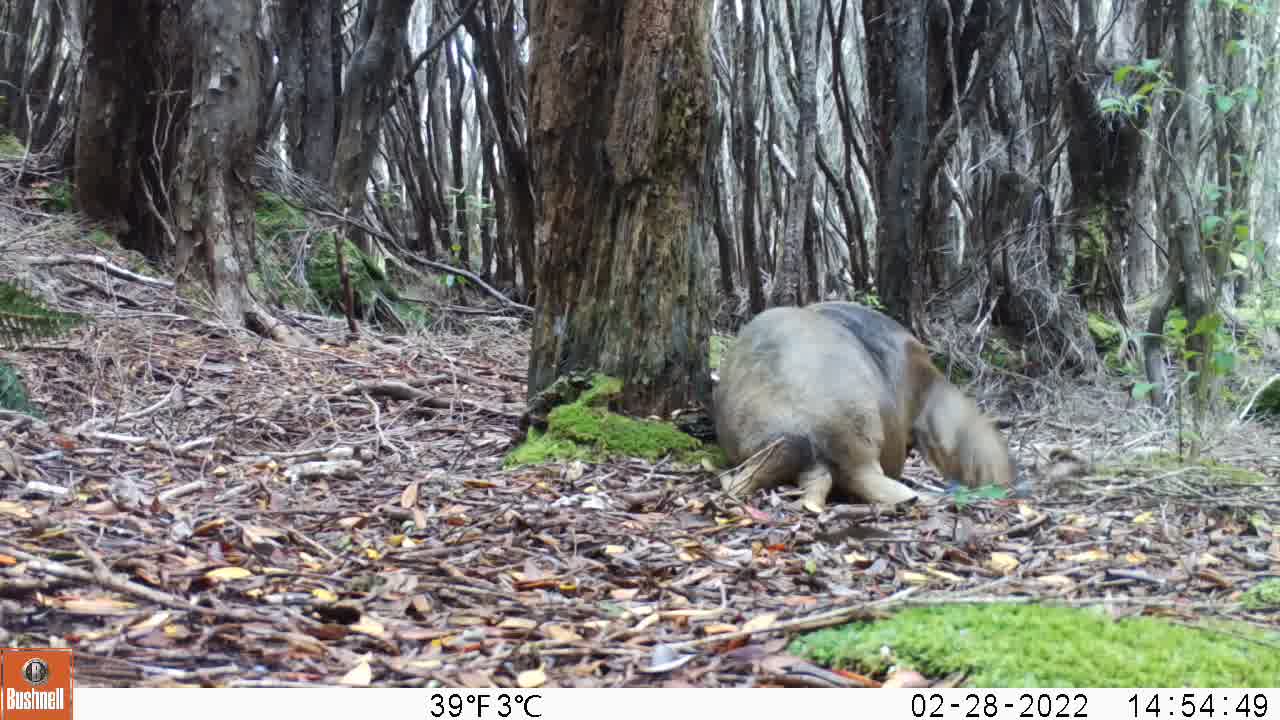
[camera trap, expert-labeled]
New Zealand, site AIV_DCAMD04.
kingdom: Animalia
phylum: Chordata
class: Mammalia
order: Carnivora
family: Otariidae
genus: Phocarctos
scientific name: Phocarctos hookeri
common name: new zealand sea lion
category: sealion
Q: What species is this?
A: Sealion (new zealand sea lion) (Phocarctos hookeri).